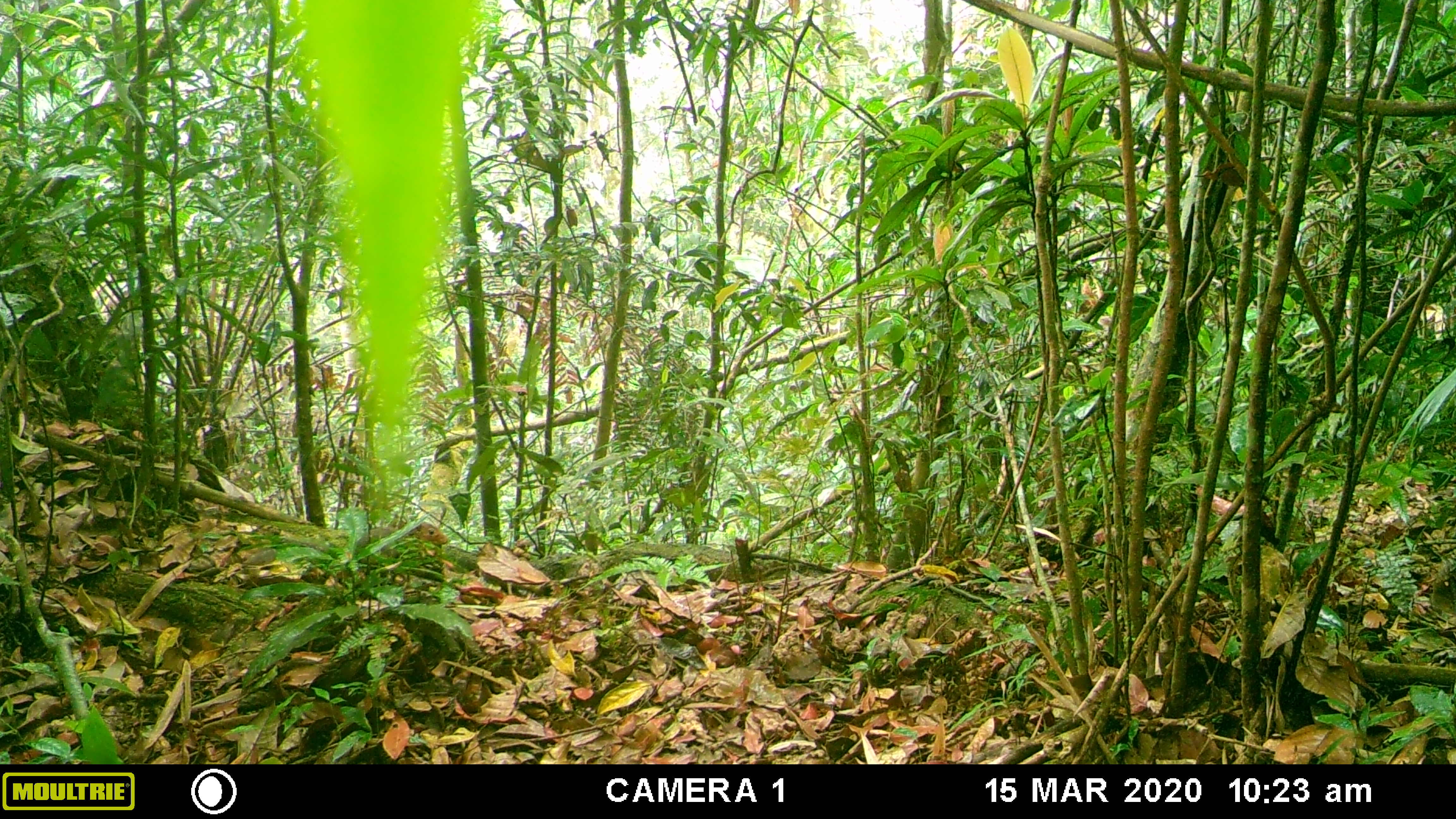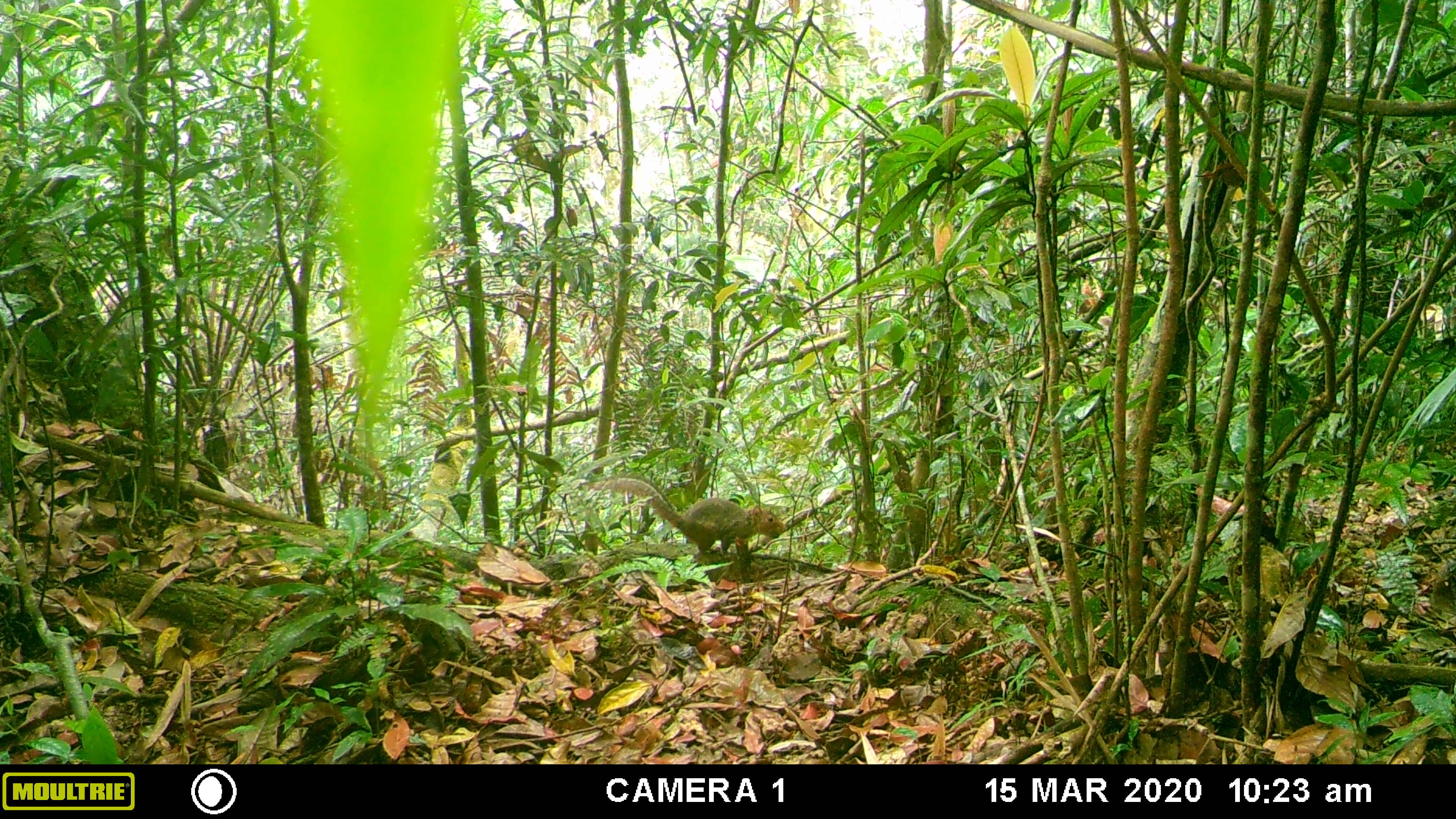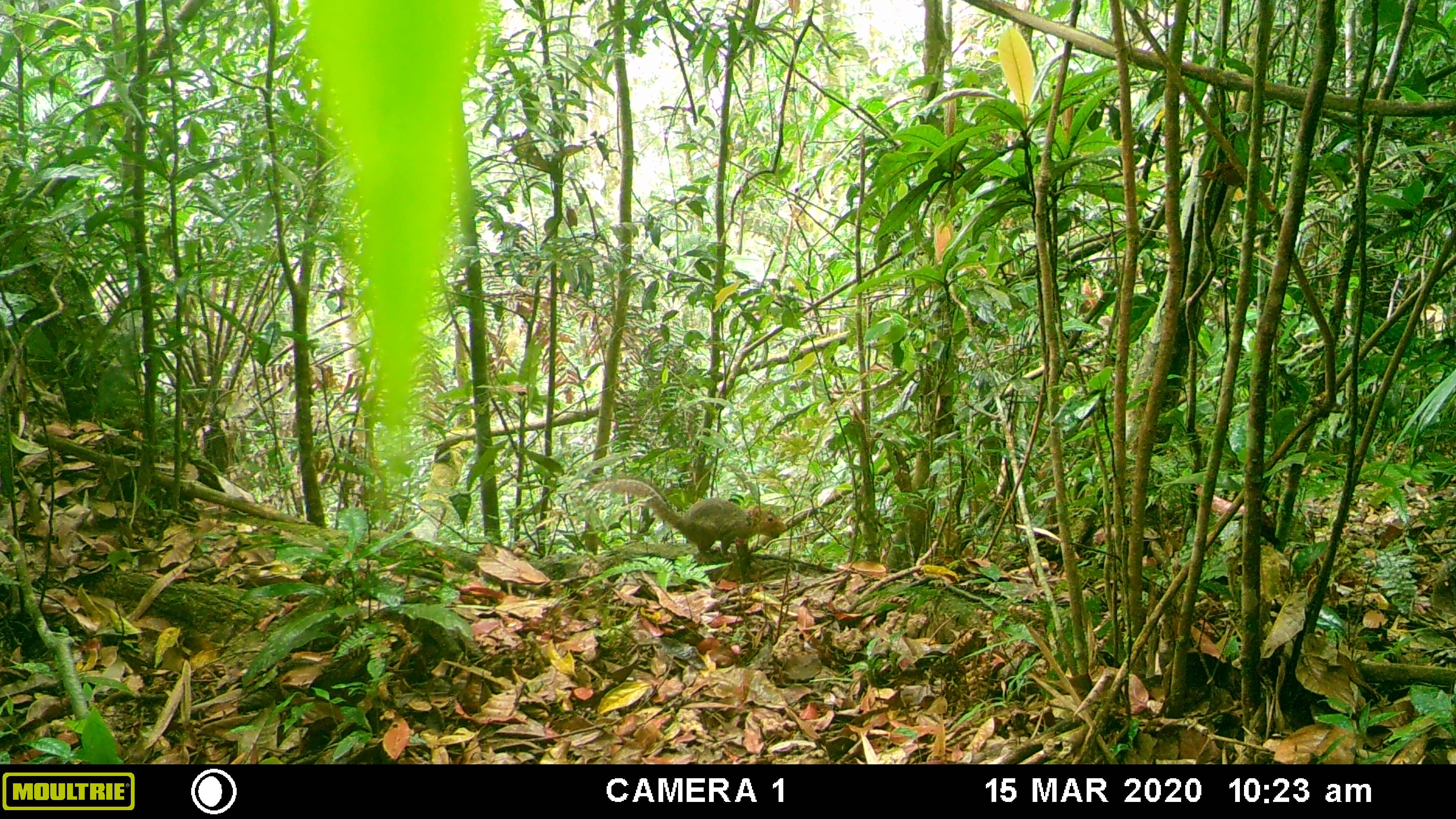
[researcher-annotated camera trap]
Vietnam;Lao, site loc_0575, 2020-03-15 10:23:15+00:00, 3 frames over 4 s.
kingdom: Animalia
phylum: Chordata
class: Mammalia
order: Rodentia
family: Sciuridae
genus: Dremomys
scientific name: Dremomys rufigenis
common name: red-cheeked squirrel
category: red cheeked squirrel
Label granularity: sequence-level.